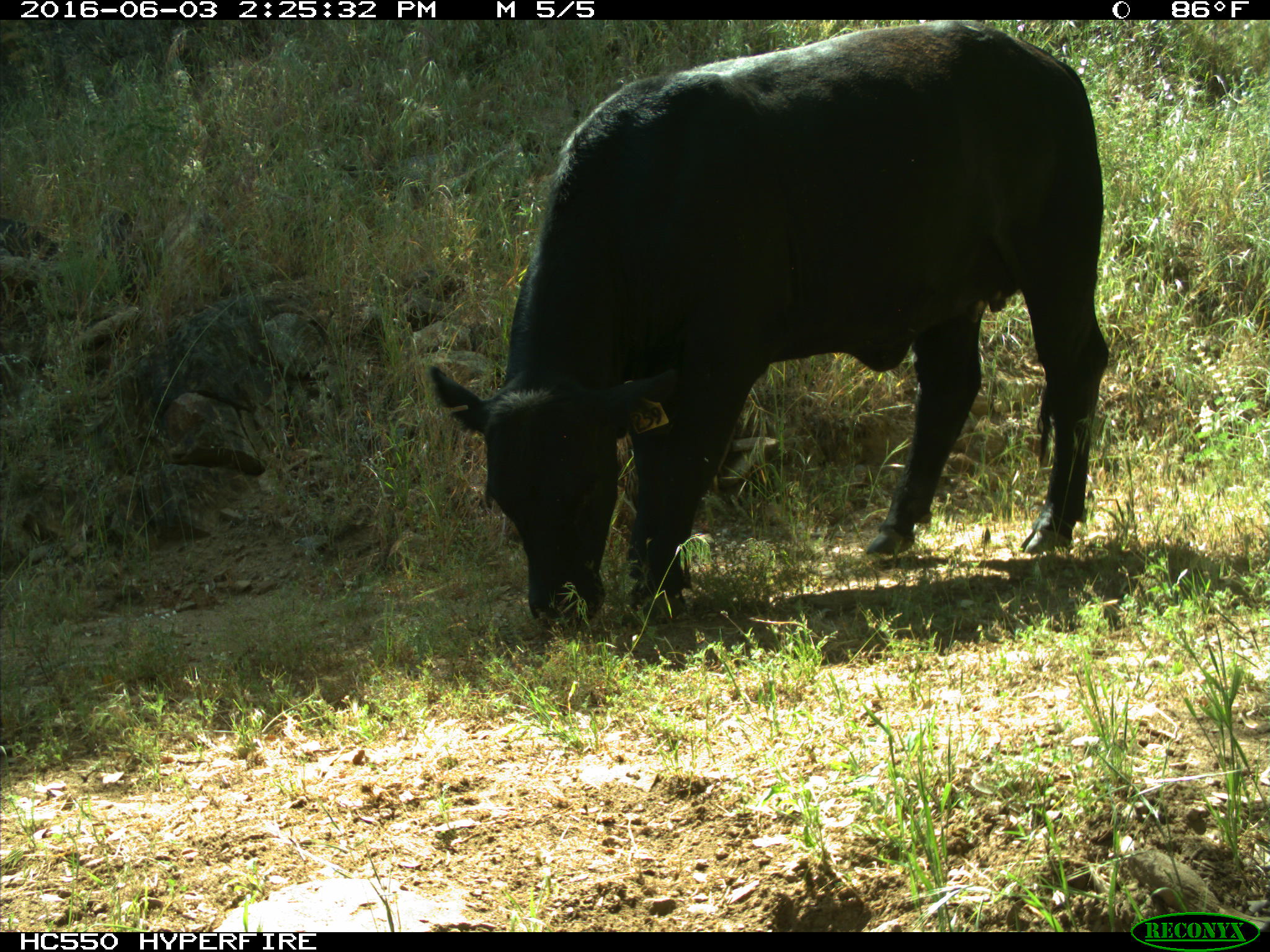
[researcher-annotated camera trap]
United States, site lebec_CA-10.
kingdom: Animalia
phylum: Chordata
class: Mammalia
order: Artiodactyla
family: Bovidae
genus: Bos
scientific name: Bos taurus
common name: domestic cow